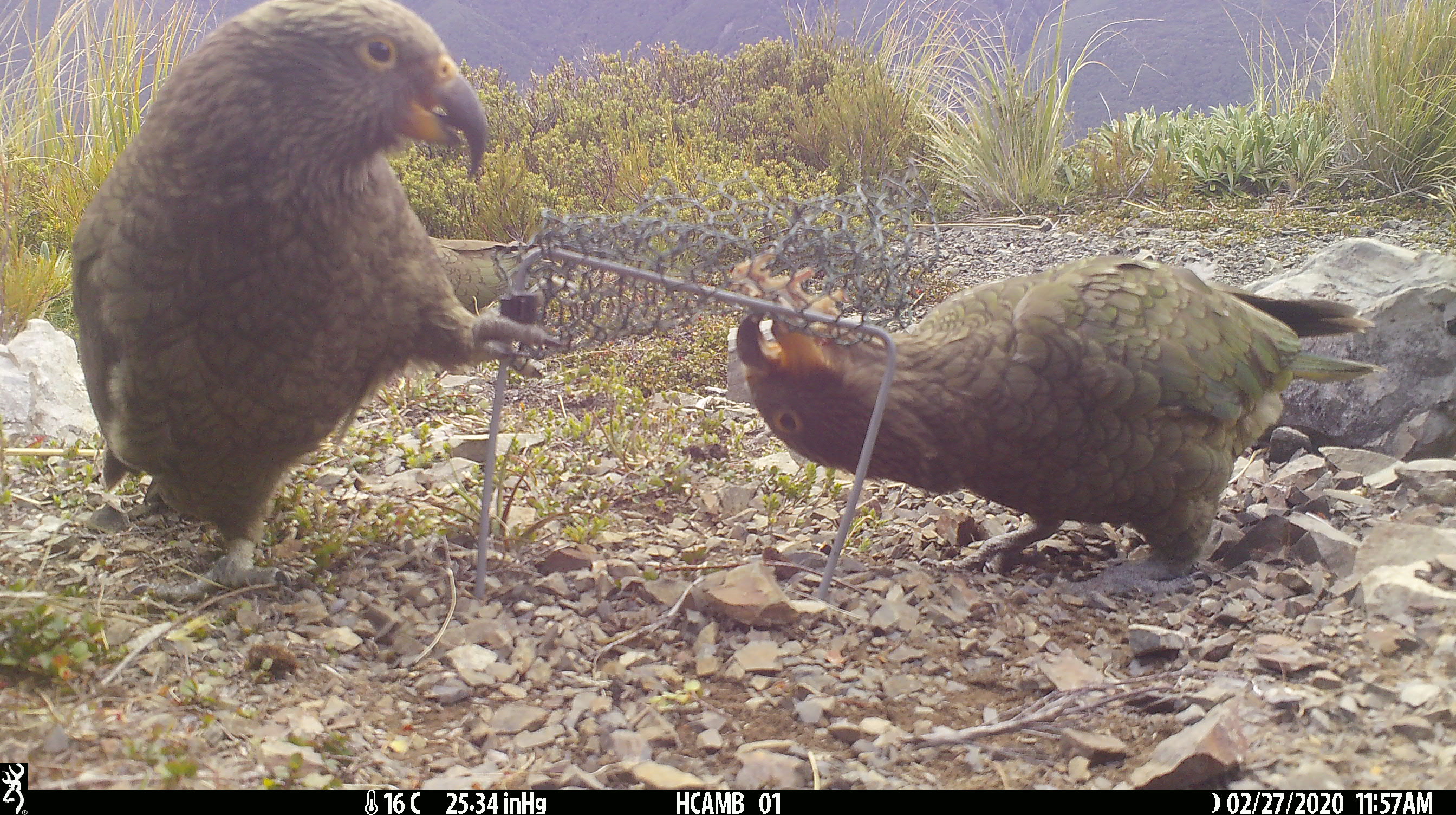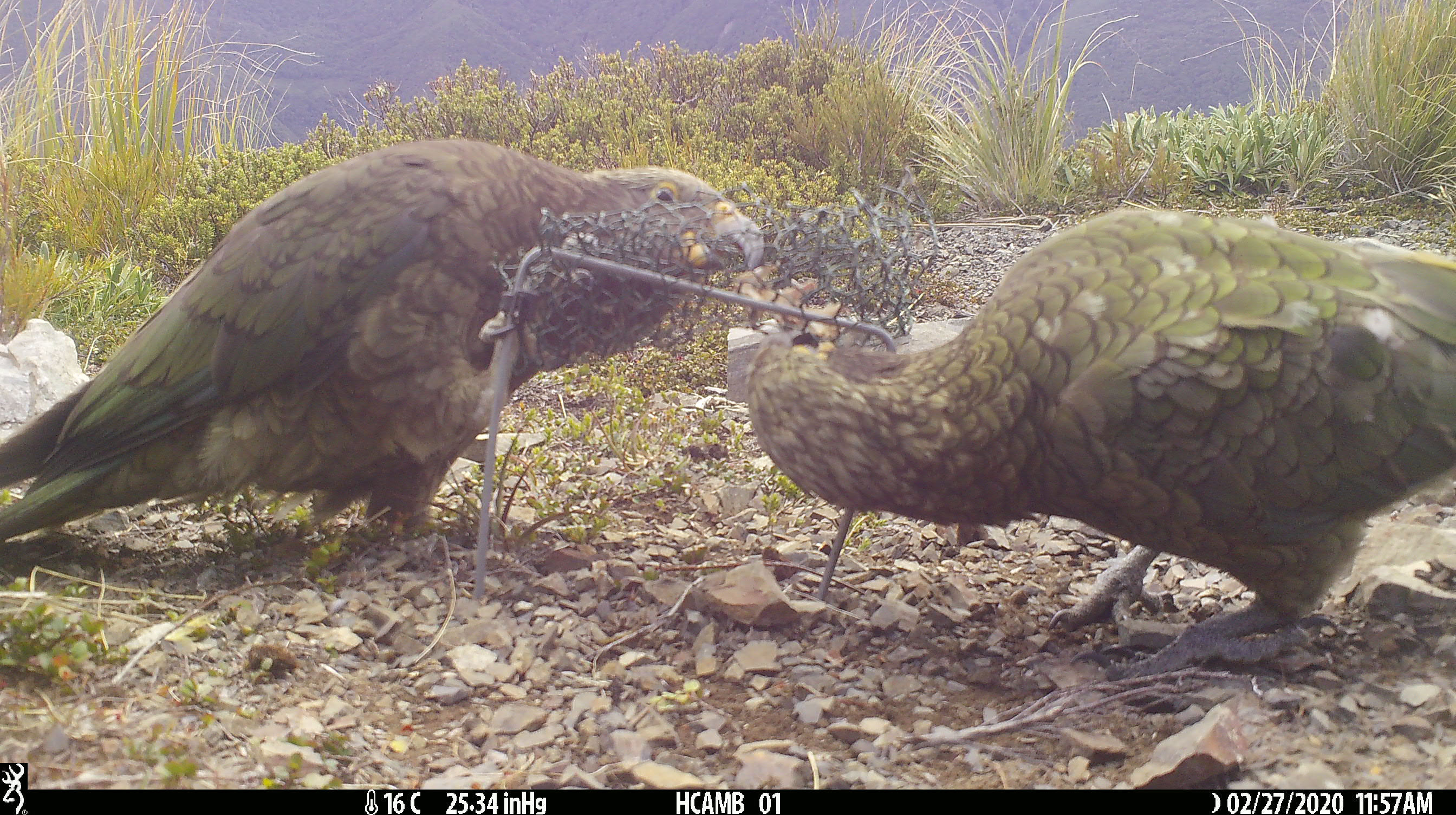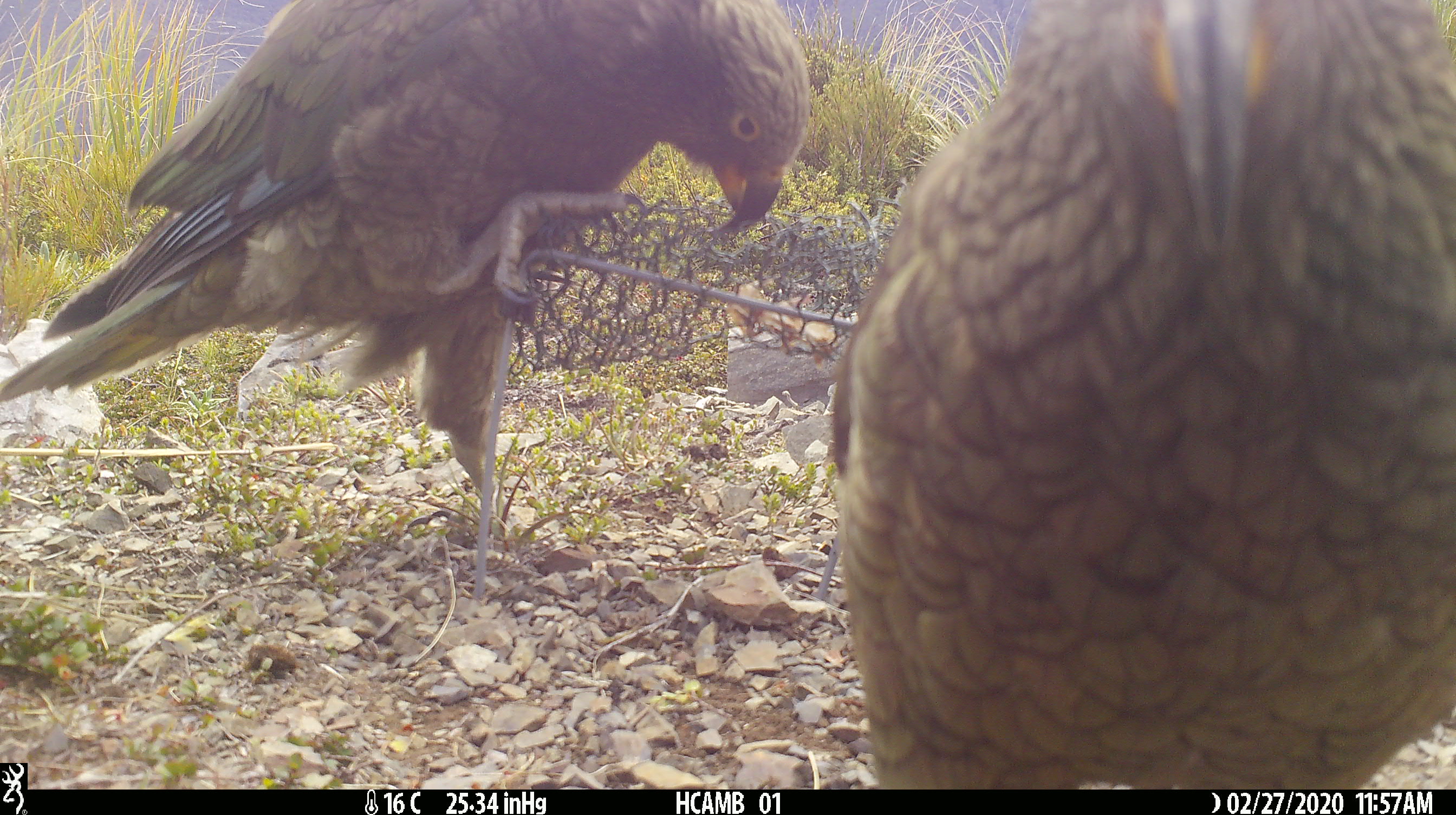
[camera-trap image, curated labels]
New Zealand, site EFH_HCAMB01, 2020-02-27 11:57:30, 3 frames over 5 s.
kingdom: Animalia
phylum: Chordata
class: Aves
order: Psittaciformes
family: Strigopidae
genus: Nestor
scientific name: Nestor notabilis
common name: kea